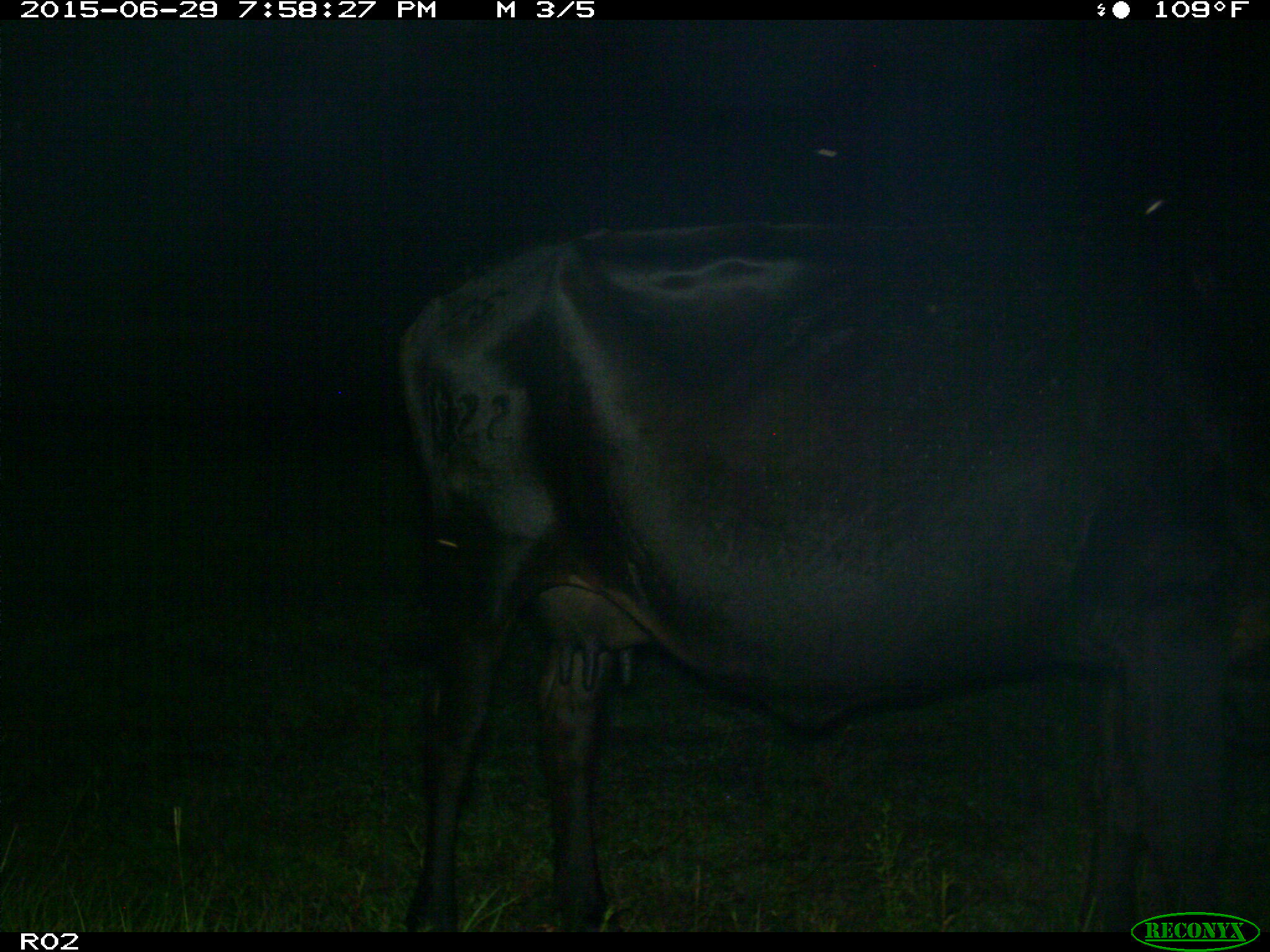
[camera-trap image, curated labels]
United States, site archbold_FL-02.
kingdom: Animalia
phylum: Chordata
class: Mammalia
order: Artiodactyla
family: Bovidae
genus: Bos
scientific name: Bos taurus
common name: domestic cow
Bos taurus (domestic cow).